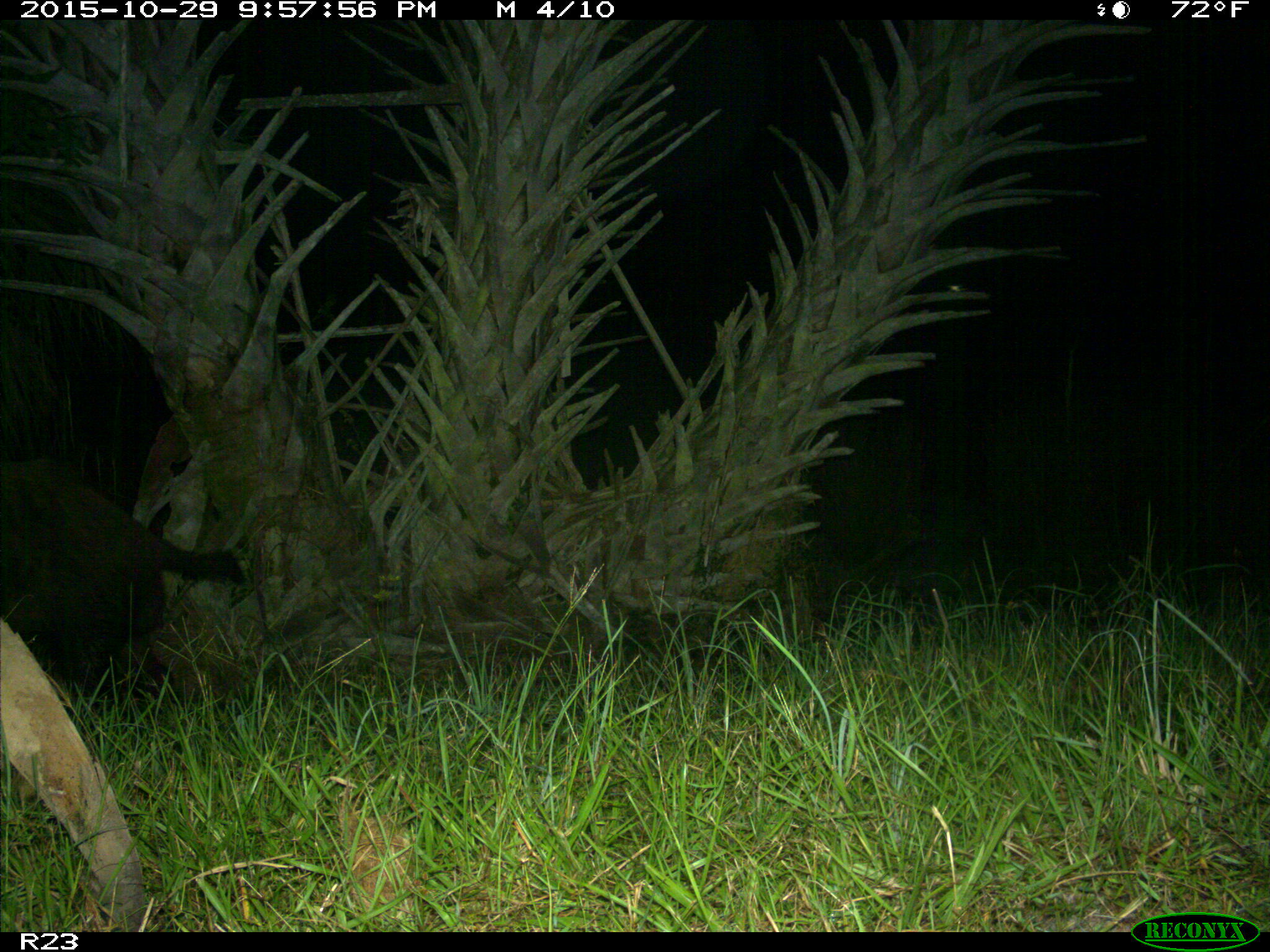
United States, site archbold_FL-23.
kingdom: Animalia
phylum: Chordata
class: Mammalia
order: Artiodactyla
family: Suidae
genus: Sus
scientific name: Sus scrofa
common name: wild boar